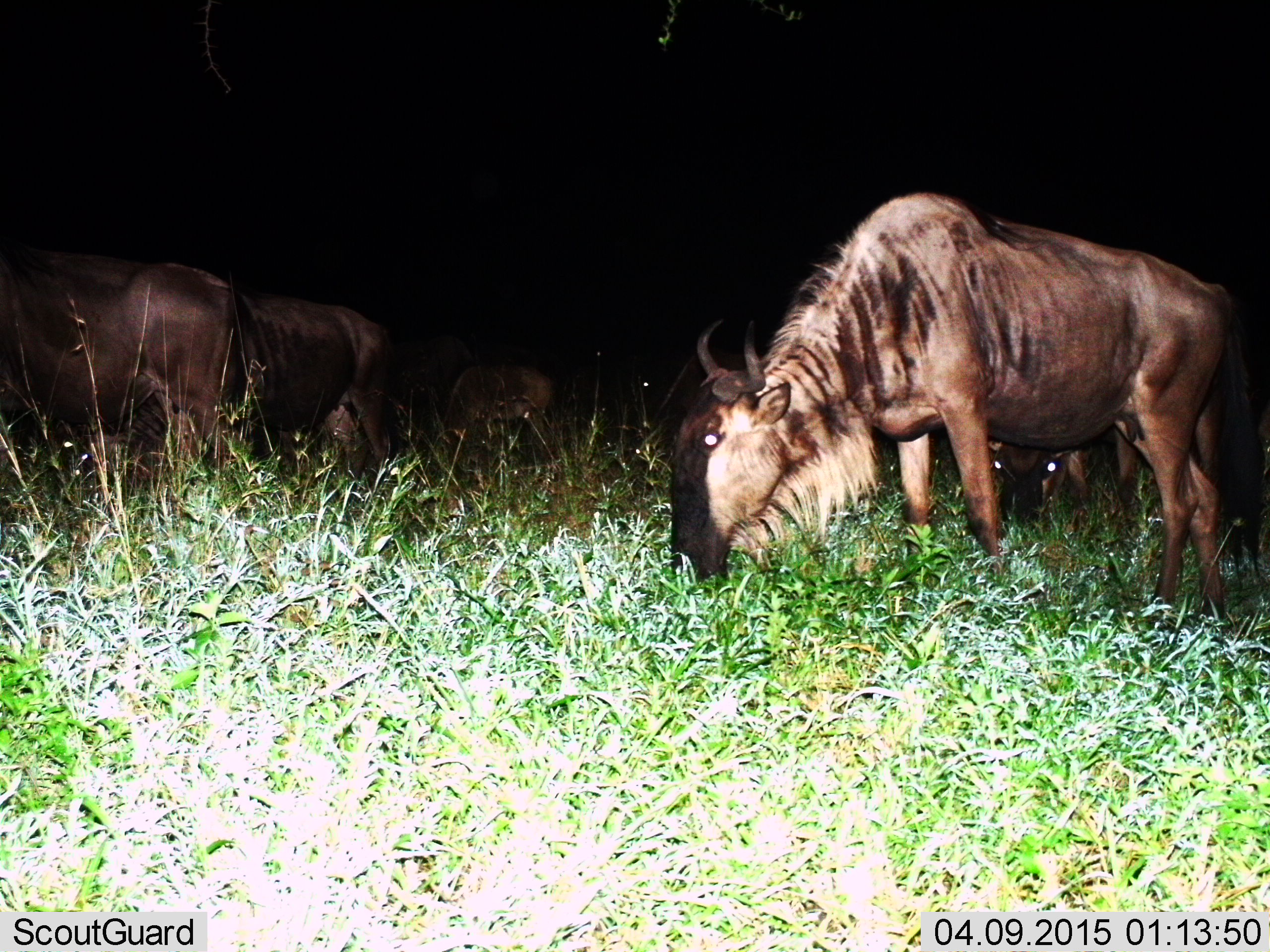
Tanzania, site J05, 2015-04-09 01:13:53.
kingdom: Animalia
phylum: Chordata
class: Mammalia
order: Artiodactyla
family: Bovidae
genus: Connochaetes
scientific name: Connochaetes taurinus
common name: blue wildebeest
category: wildebeest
Wildebeest (blue wildebeest) (Connochaetes taurinus), count 5. Behavior (volunteer vote fractions): standing 20%, resting 10%, moving 0%, interacting 0%. Young present (vote fraction): 0%. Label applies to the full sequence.